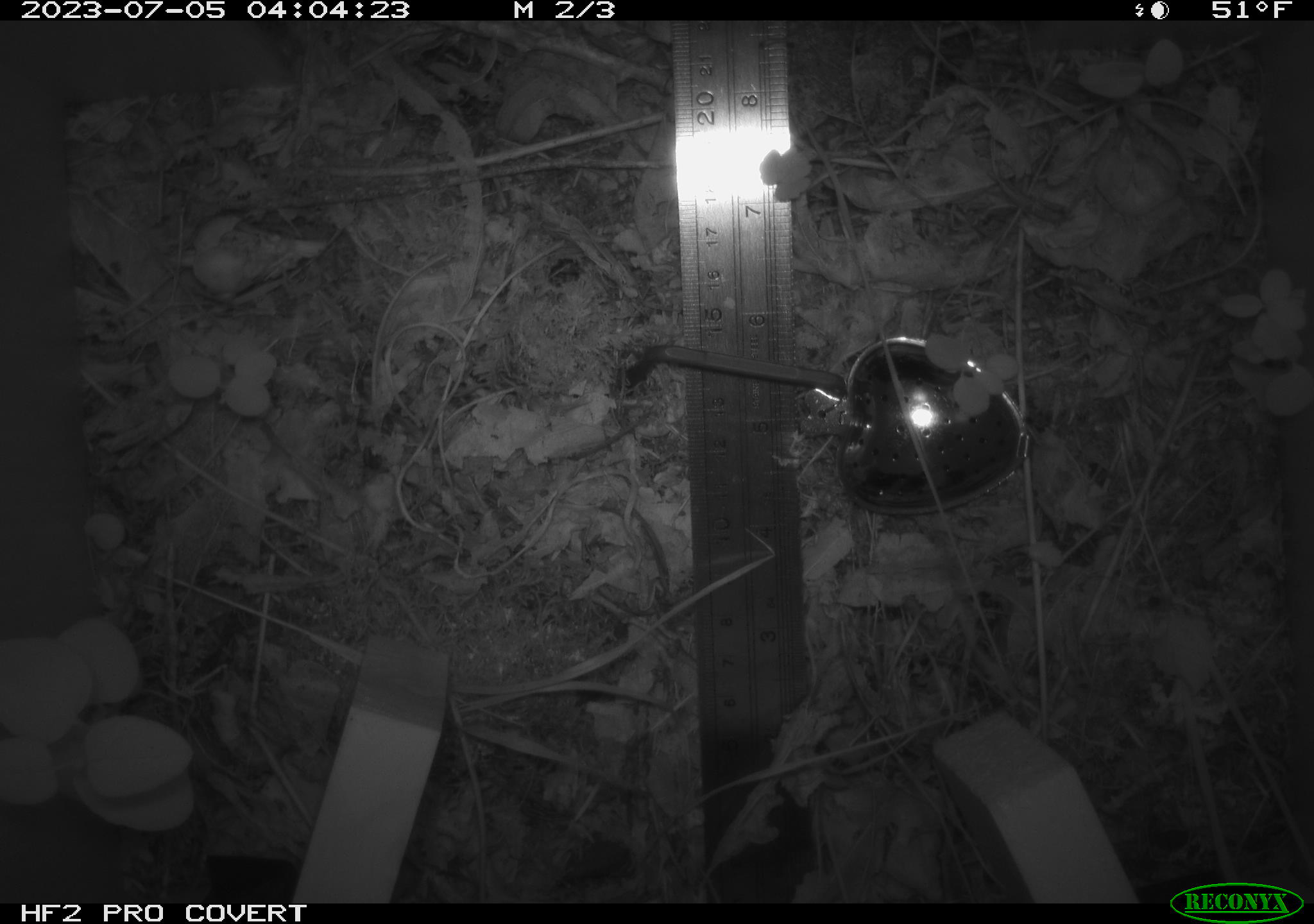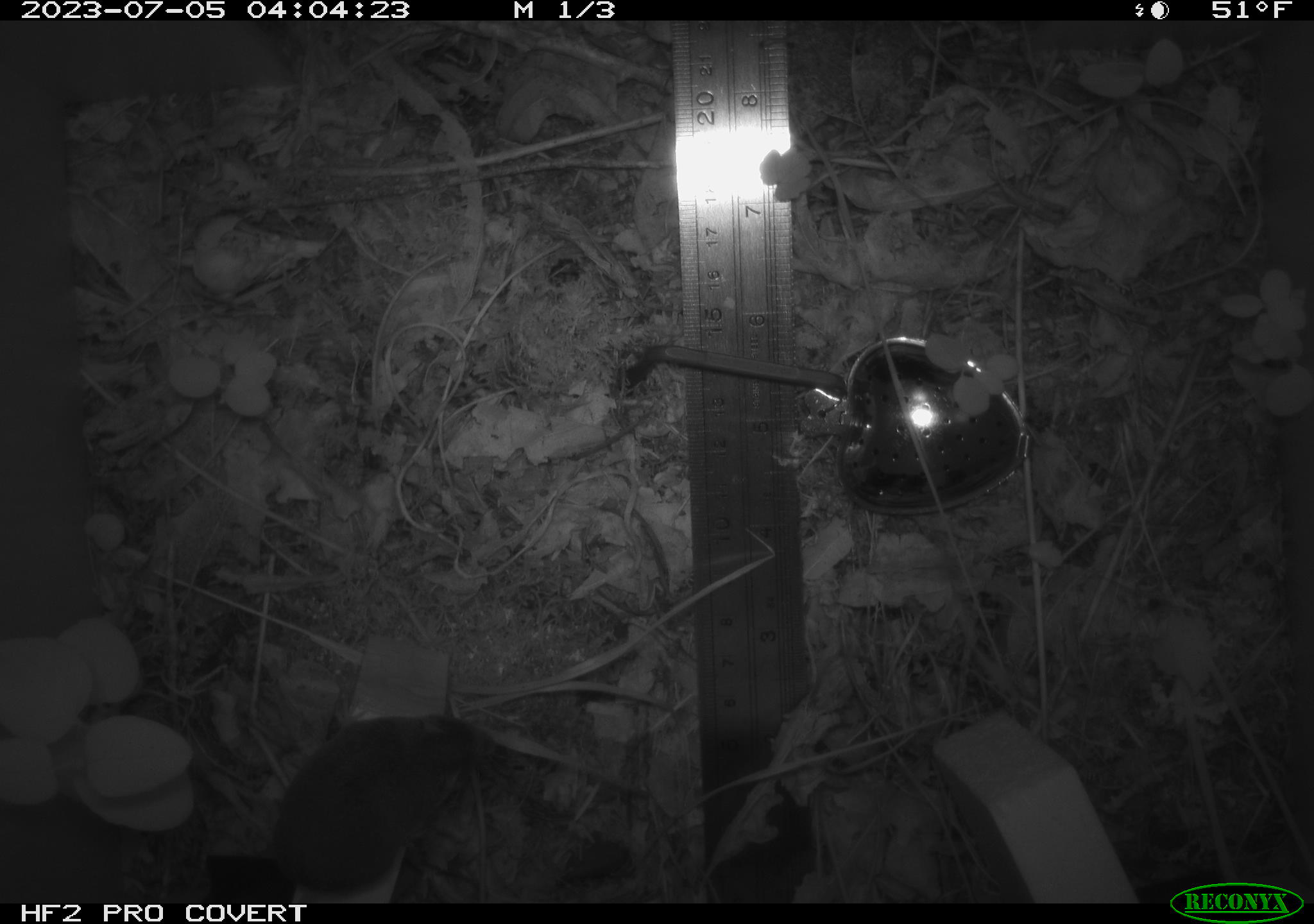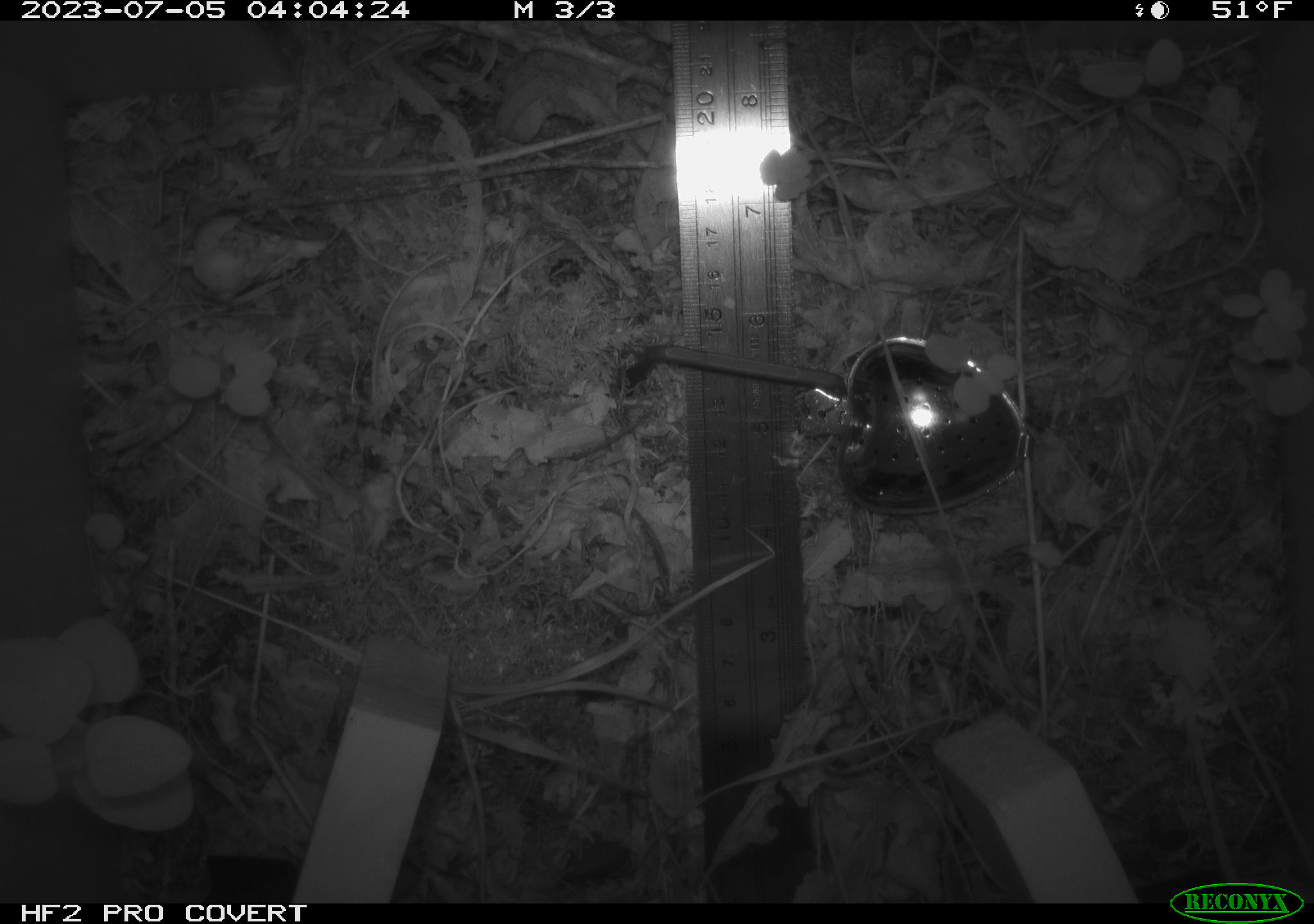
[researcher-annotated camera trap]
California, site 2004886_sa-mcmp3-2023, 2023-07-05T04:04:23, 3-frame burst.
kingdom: Animalia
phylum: Chordata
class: Mammalia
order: Rodentia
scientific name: Rodentia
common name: mouse species